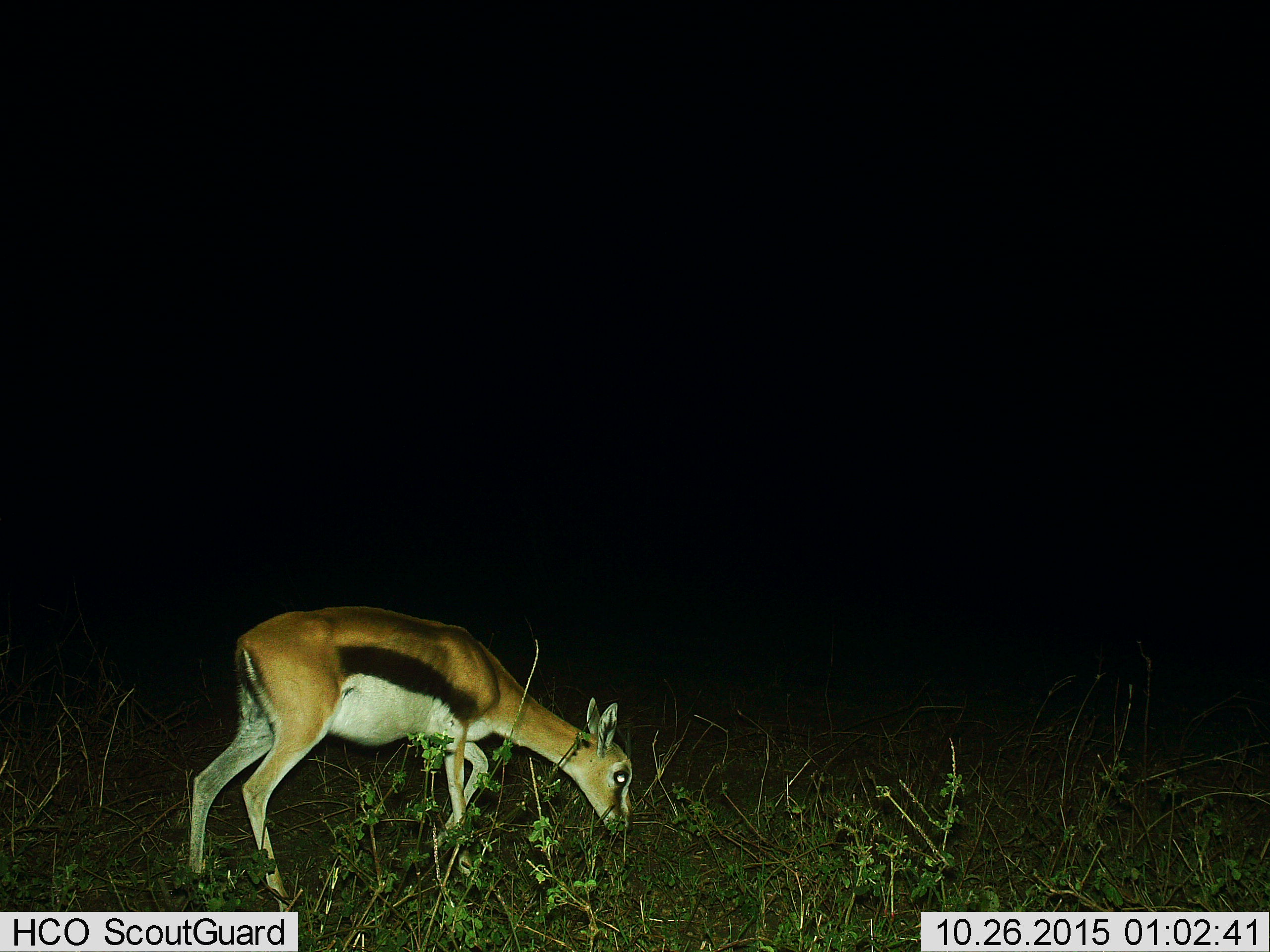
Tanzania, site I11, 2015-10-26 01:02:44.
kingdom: Animalia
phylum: Chordata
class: Mammalia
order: Artiodactyla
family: Bovidae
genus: Eudorcas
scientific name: Eudorcas thomsonii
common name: thomson's gazelle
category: gazellethomsons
Gazellethomsons (thomson's gazelle) (Eudorcas thomsonii), count 1. Behavior (volunteer vote fractions): standing 20%, resting 0%, moving 10%, interacting 0%. Young present (vote fraction): 10%. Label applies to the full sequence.